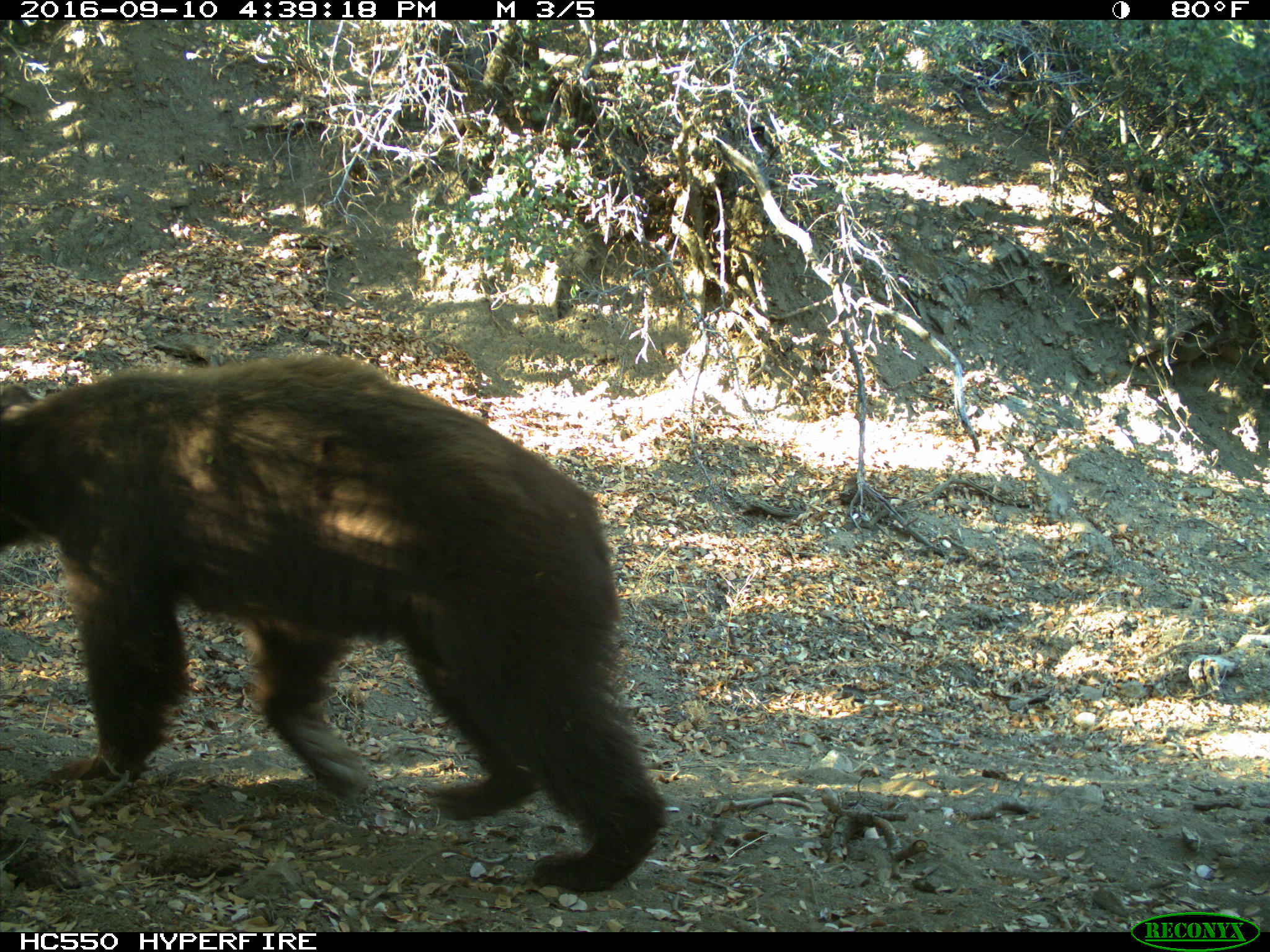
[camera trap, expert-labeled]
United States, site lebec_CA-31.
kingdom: Animalia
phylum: Chordata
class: Mammalia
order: Carnivora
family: Ursidae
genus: Ursus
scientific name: Ursus americanus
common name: american black bear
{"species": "Ursus americanus (american black bear)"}